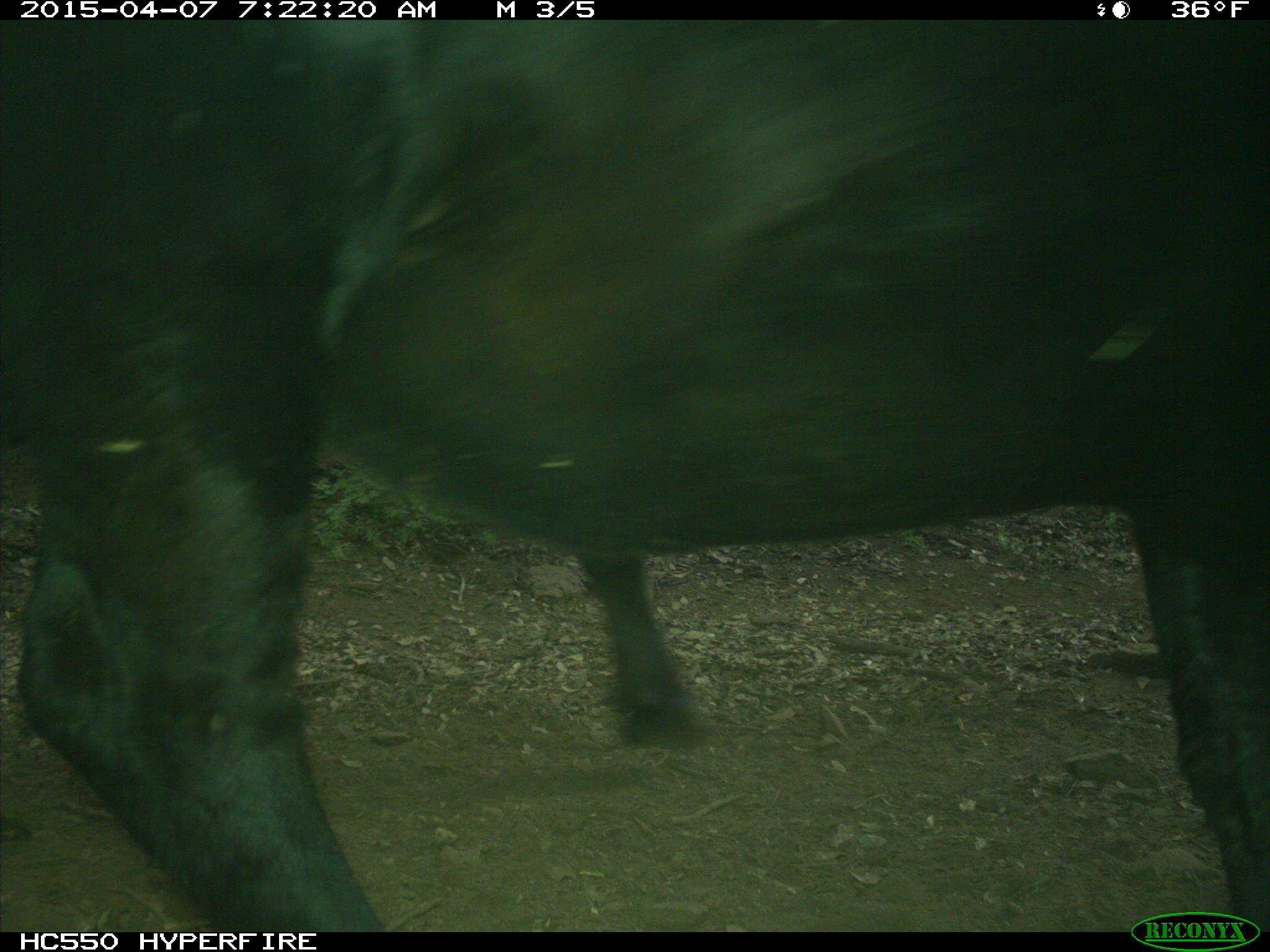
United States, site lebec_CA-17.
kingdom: Animalia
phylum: Chordata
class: Mammalia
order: Artiodactyla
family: Bovidae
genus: Bos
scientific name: Bos taurus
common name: domestic cow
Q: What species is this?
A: Bos taurus (domestic cow).